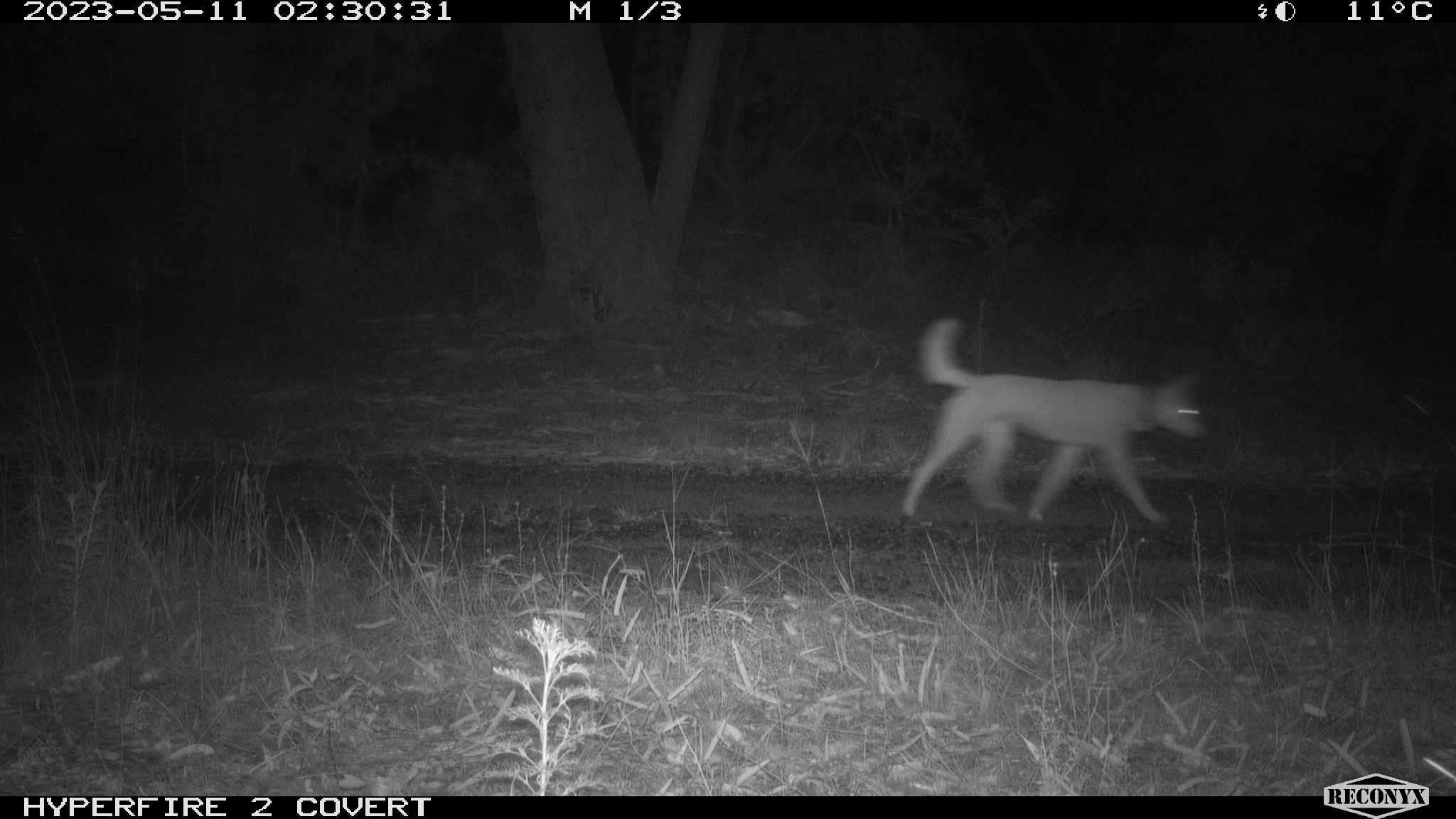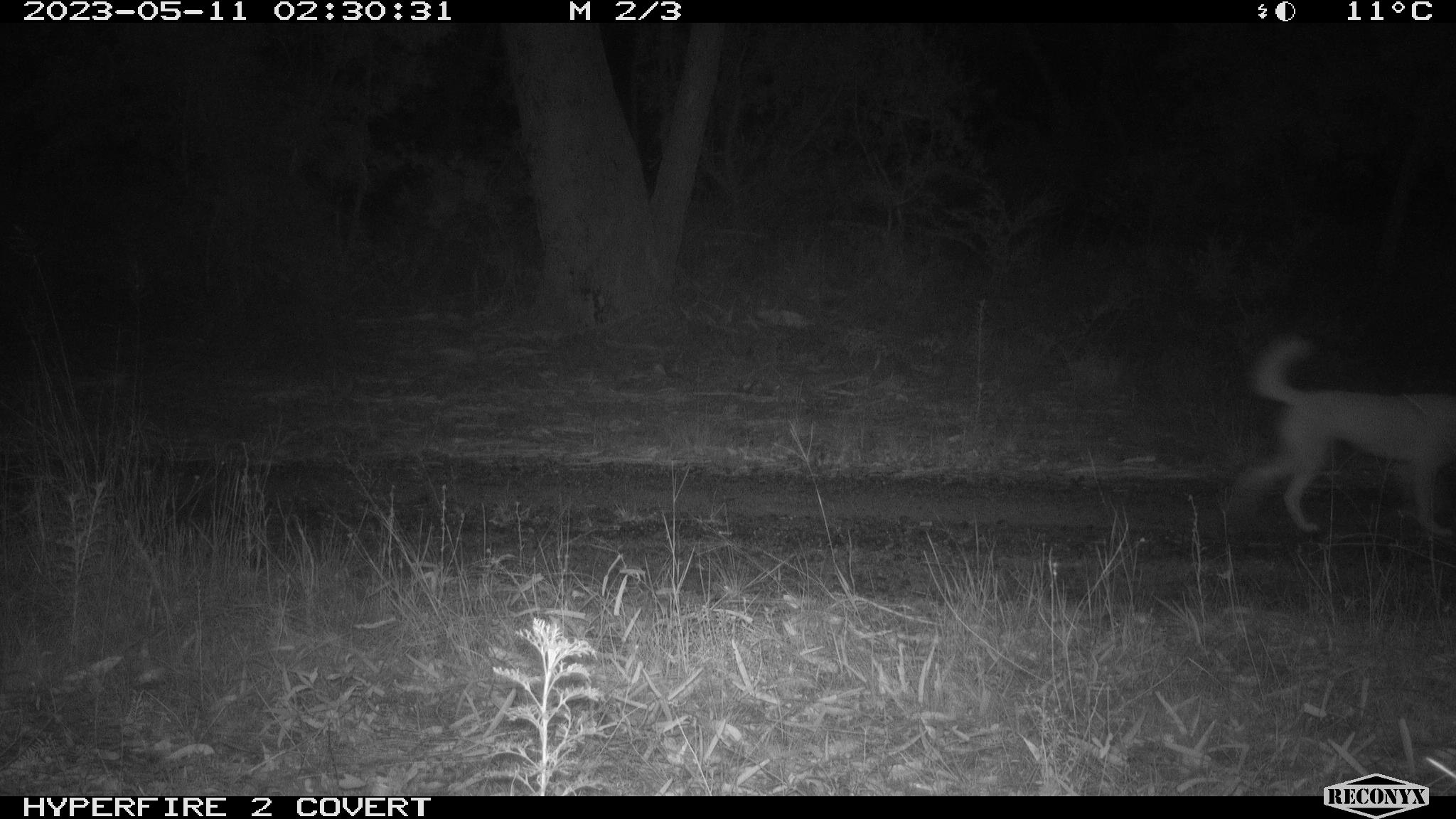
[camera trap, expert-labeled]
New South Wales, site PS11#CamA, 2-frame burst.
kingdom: Animalia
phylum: Chordata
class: Mammalia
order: Carnivora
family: Canidae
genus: Canis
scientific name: Canis familiaris dingo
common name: dingo